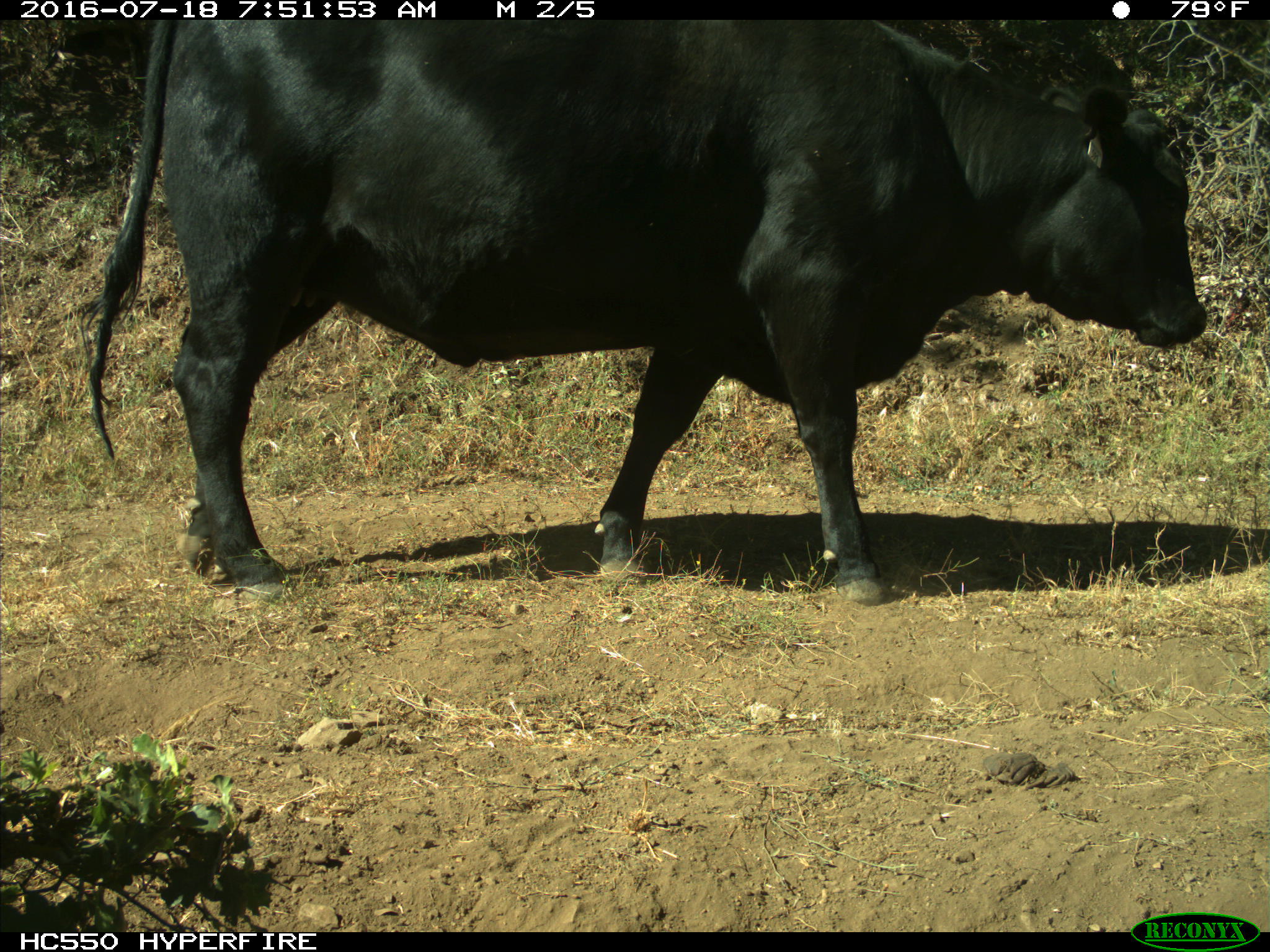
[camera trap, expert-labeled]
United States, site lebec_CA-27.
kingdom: Animalia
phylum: Chordata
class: Mammalia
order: Artiodactyla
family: Bovidae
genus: Bos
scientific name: Bos taurus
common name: domestic cow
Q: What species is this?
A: Bos taurus (domestic cow).